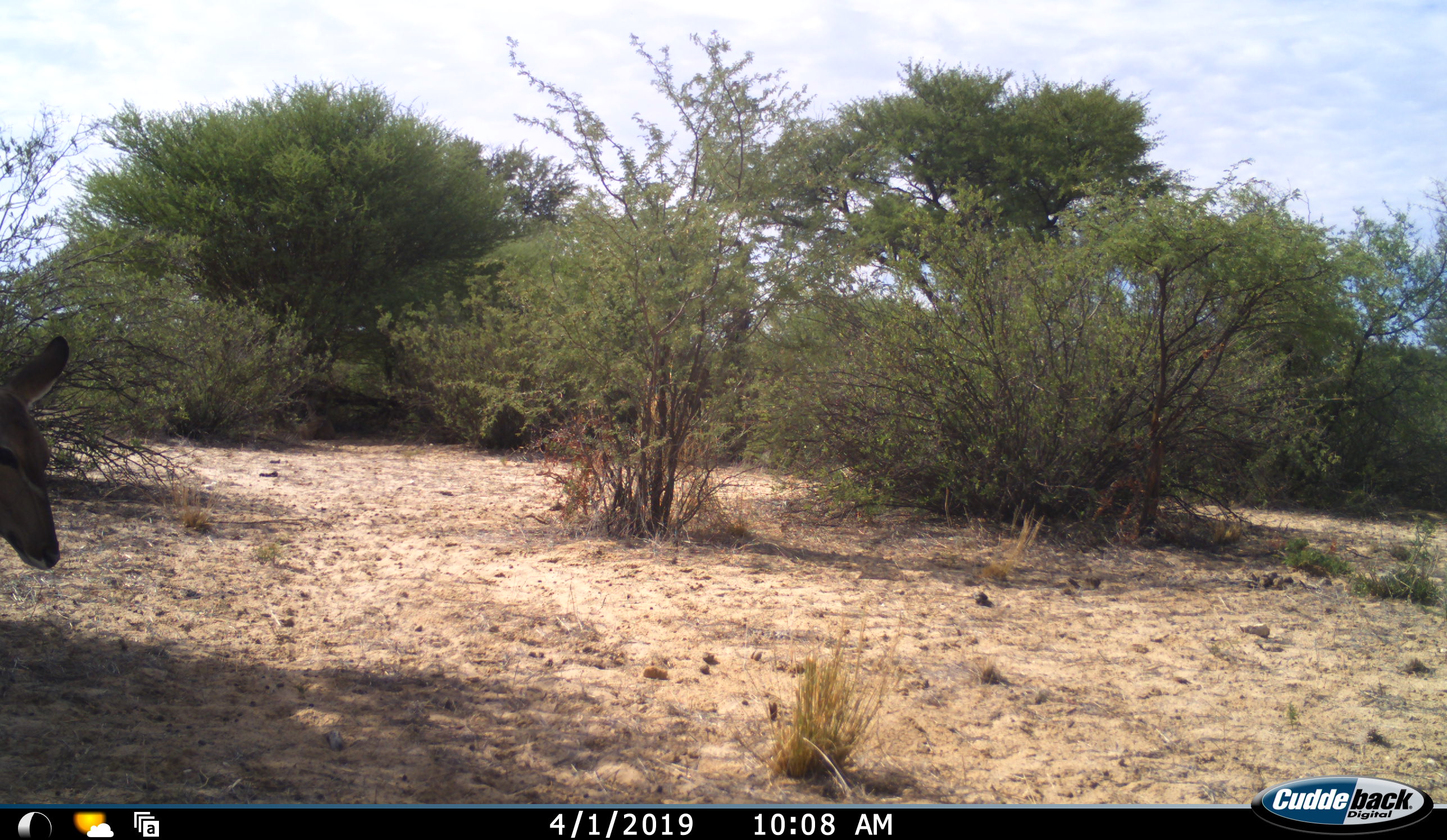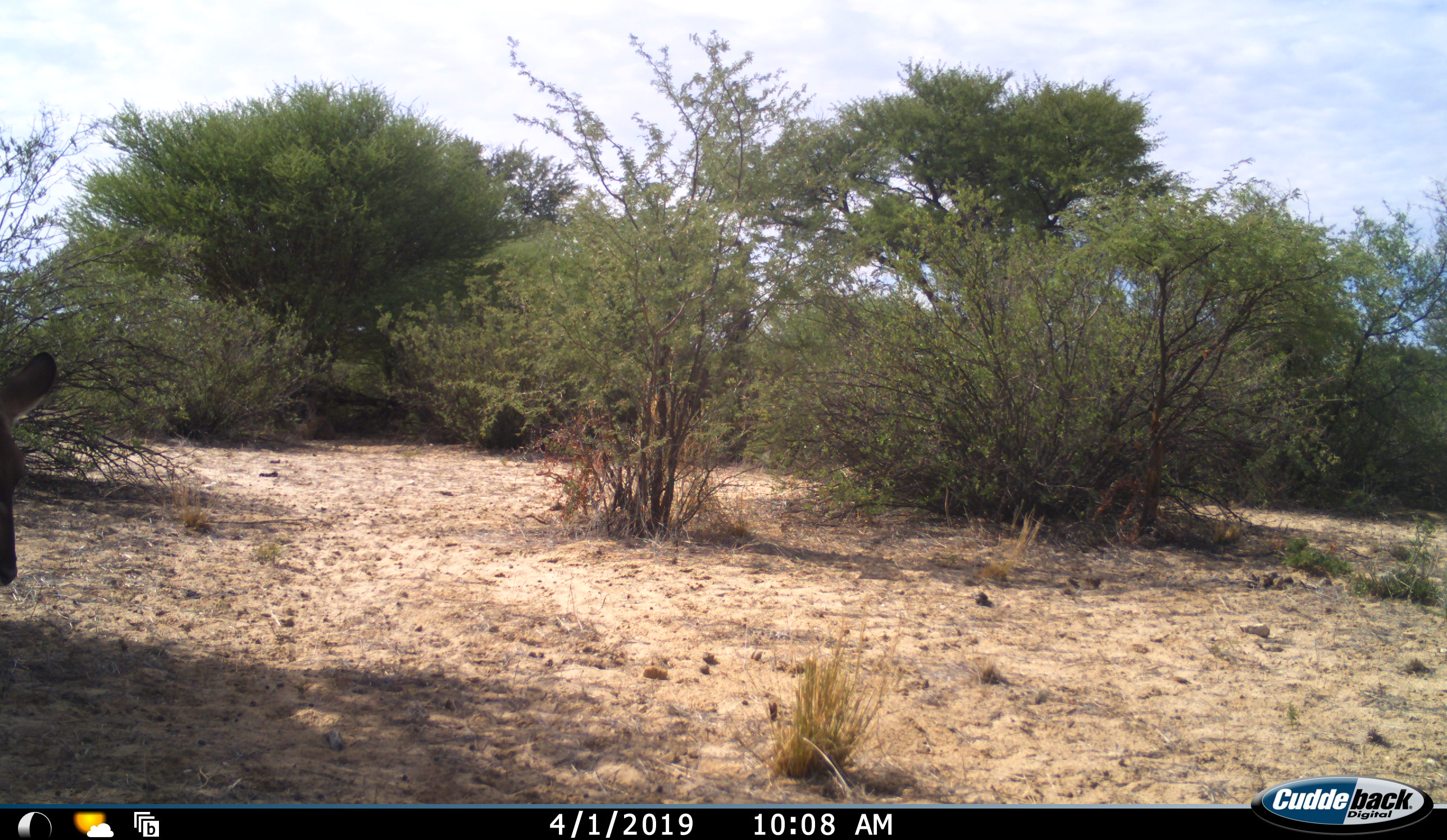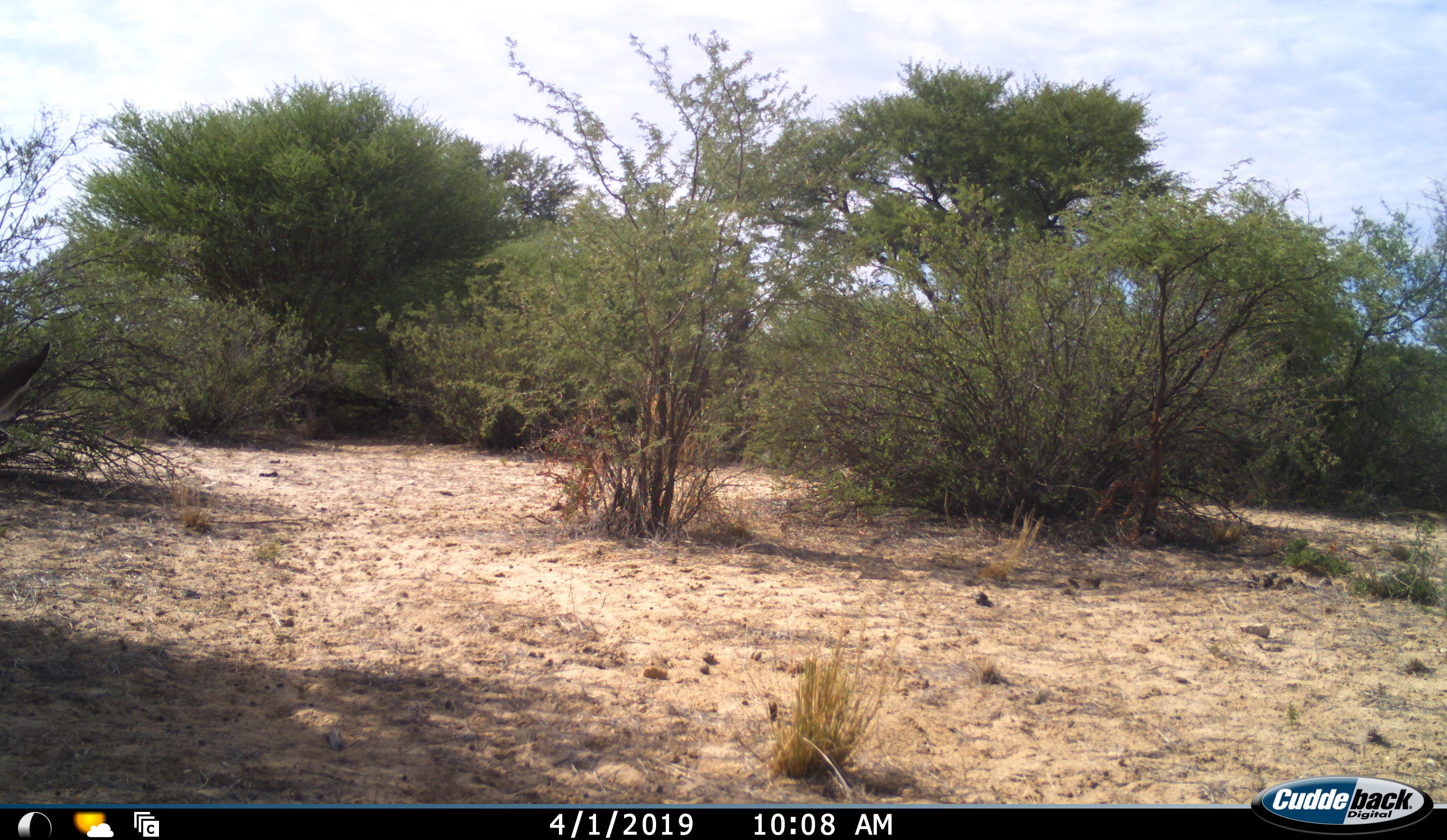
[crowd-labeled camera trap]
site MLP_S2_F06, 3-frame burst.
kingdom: Animalia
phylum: Chordata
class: Mammalia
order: Artiodactyla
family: Bovidae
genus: Tragelaphus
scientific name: Tragelaphus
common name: kudu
Kudu (Tragelaphus), count 1. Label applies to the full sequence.